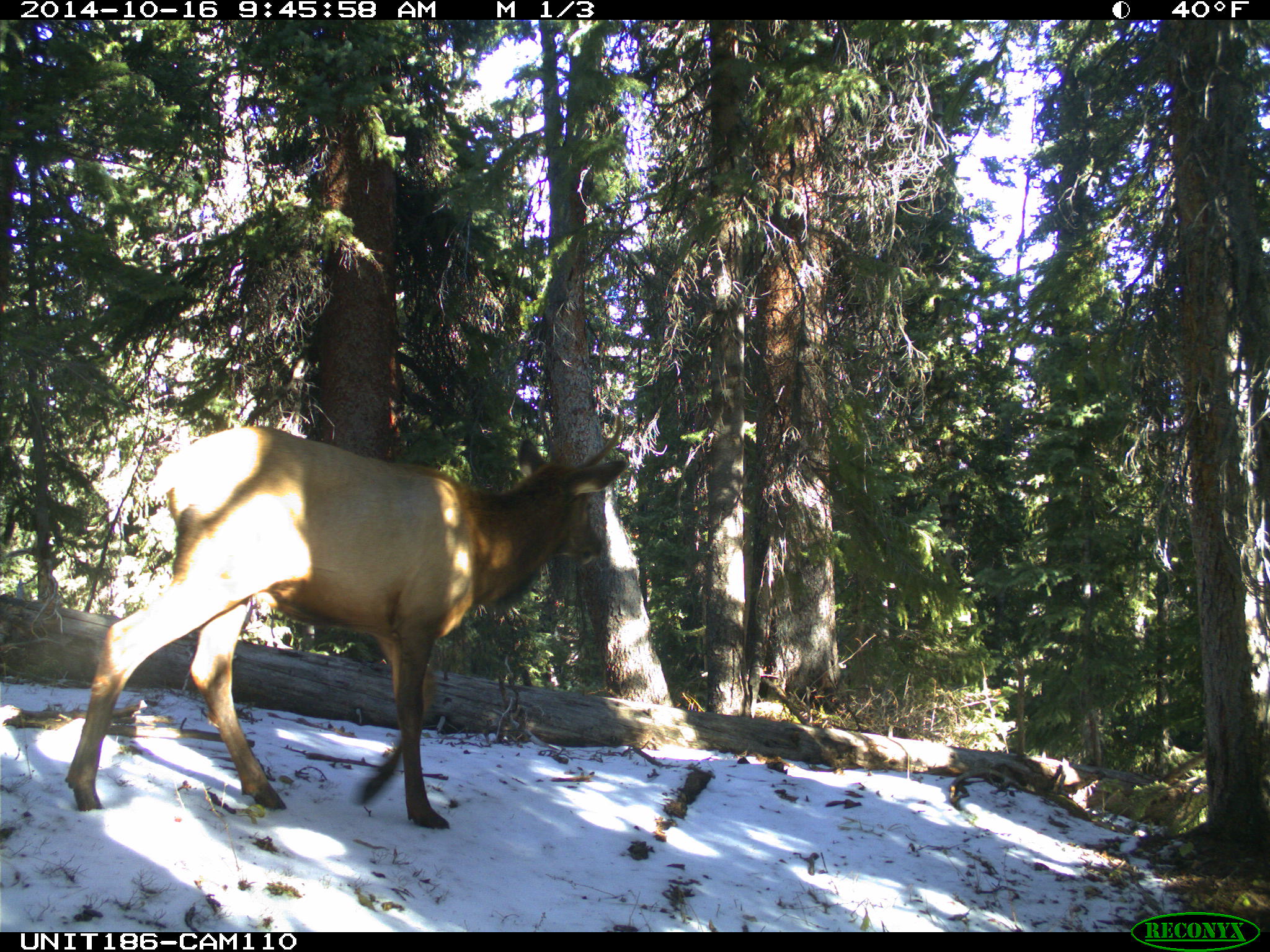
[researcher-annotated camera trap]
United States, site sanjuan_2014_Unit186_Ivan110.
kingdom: Animalia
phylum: Chordata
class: Mammalia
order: Artiodactyla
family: Cervidae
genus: Cervus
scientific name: Cervus elaphus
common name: red deer